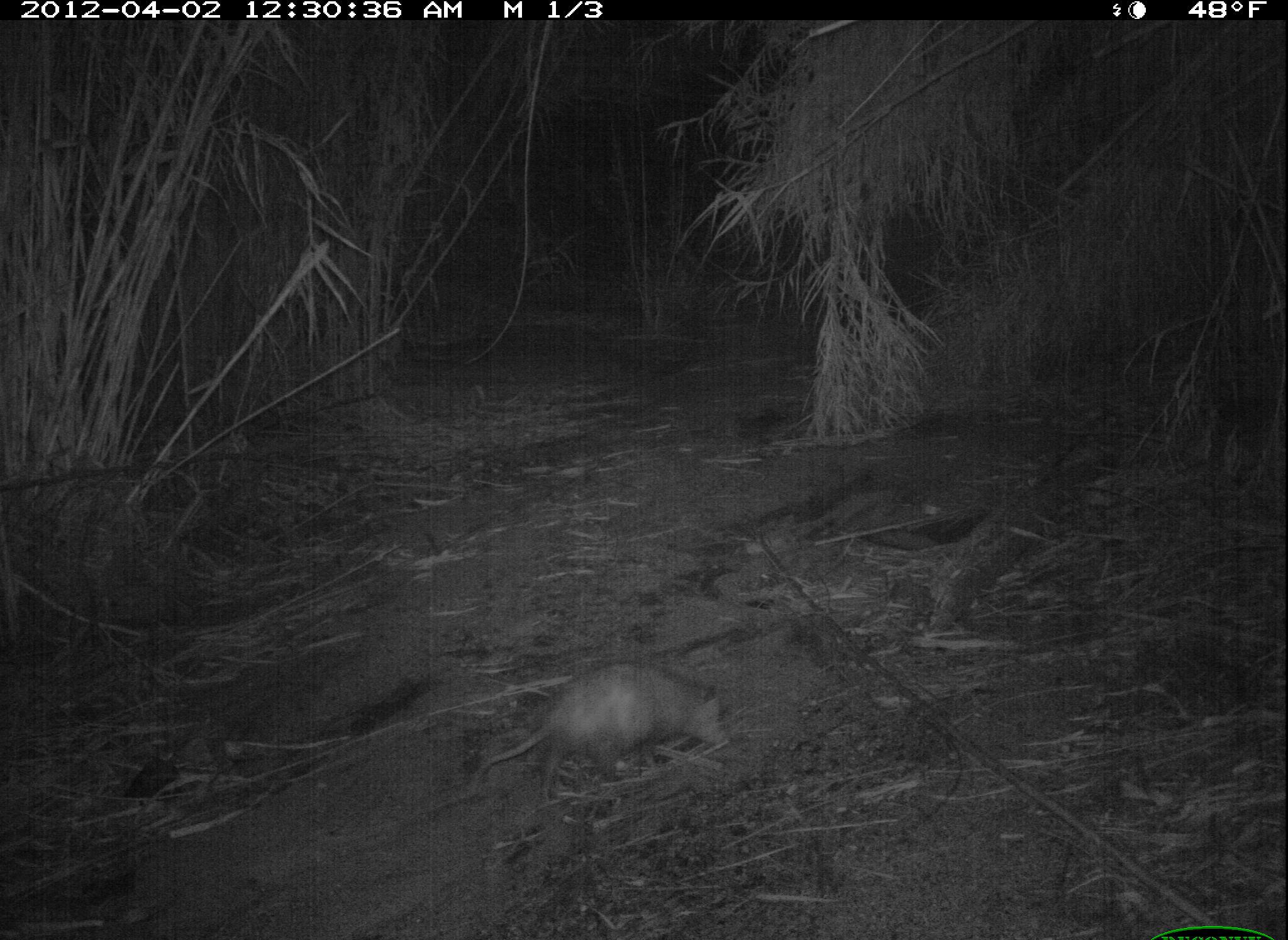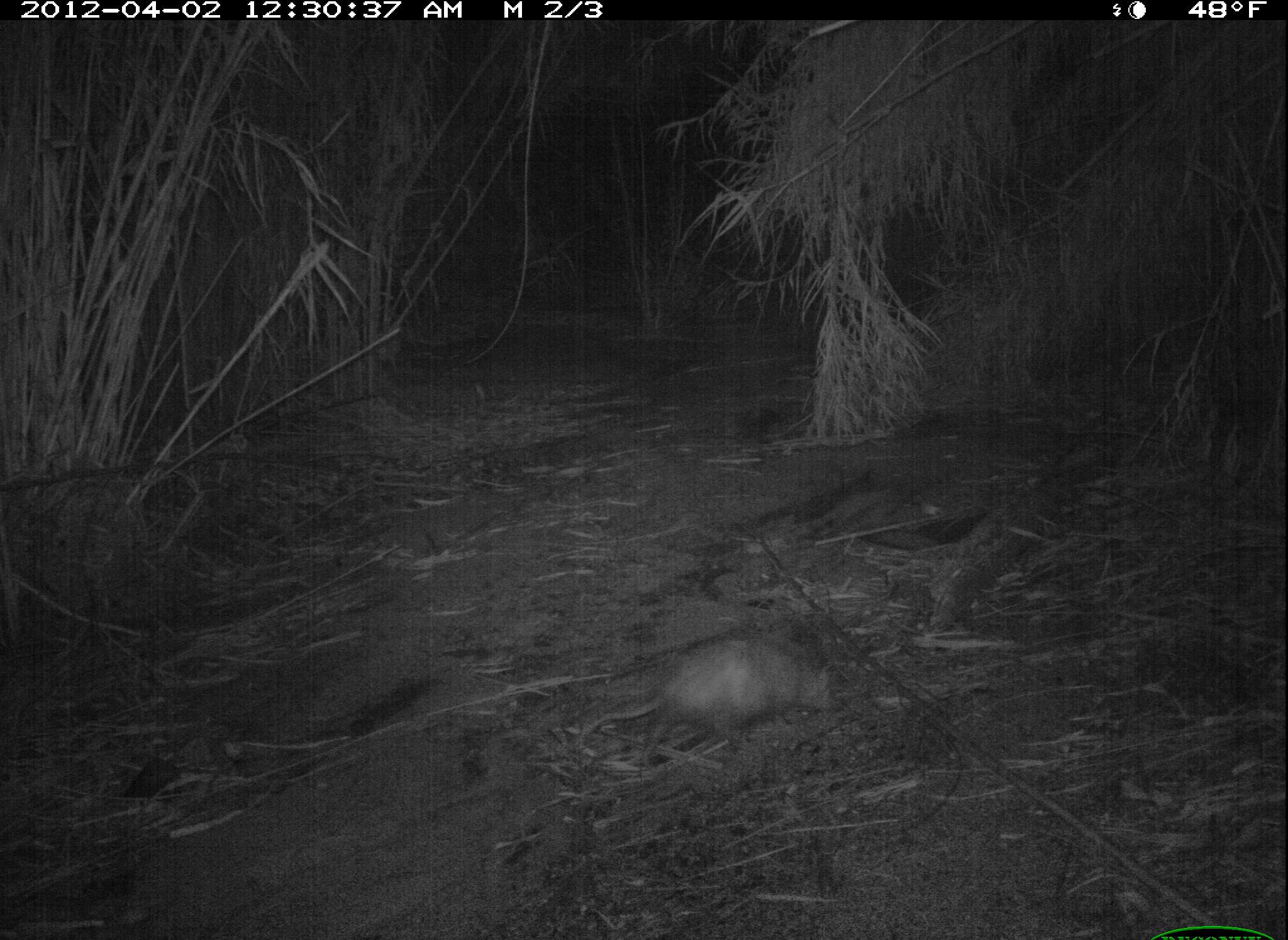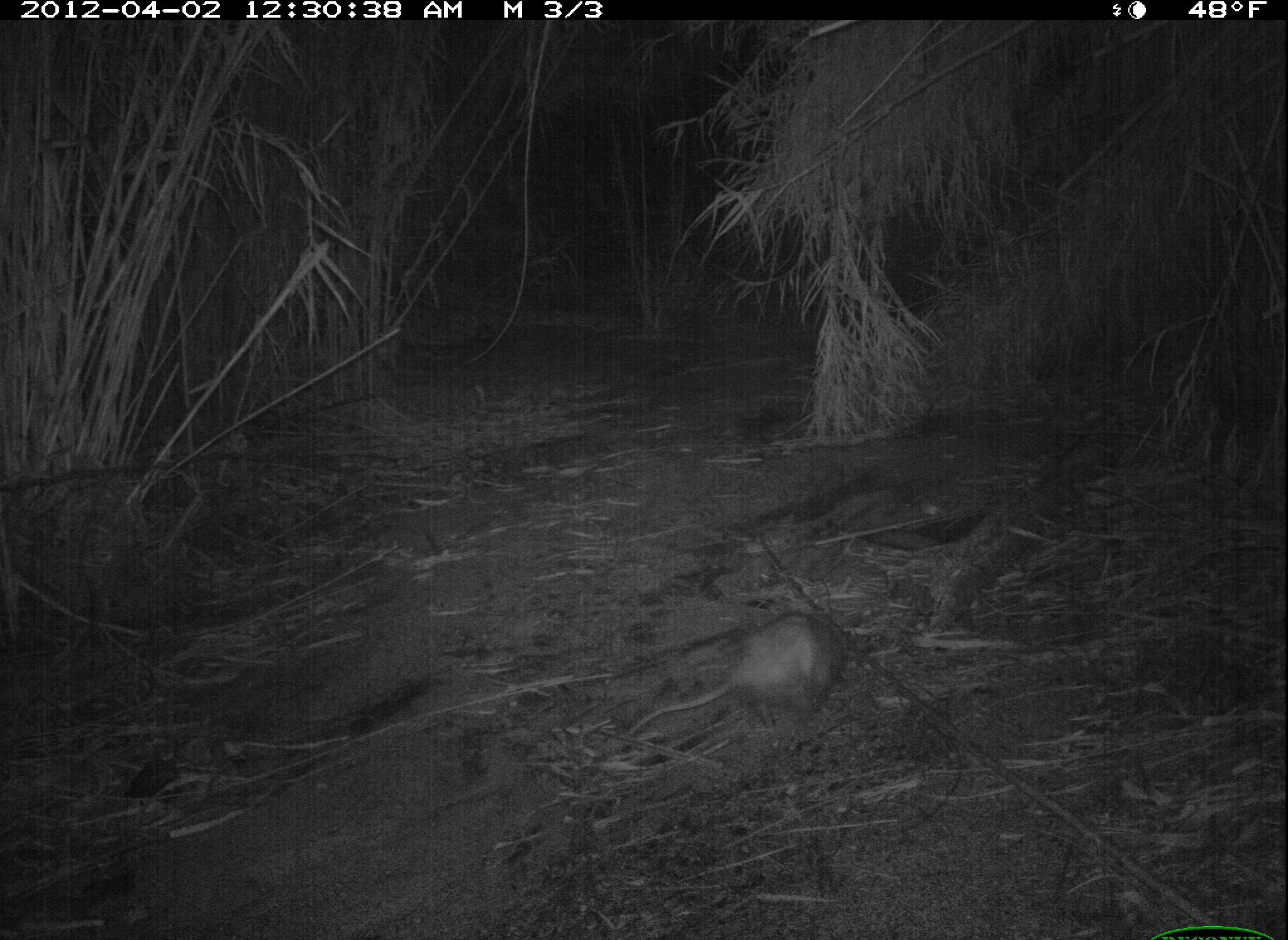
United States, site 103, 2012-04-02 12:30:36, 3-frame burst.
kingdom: Animalia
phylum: Chordata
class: Mammalia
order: Didelphimorphia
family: Didelphidae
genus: Didelphis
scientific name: Didelphis virginiana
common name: virginia opossum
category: opossum